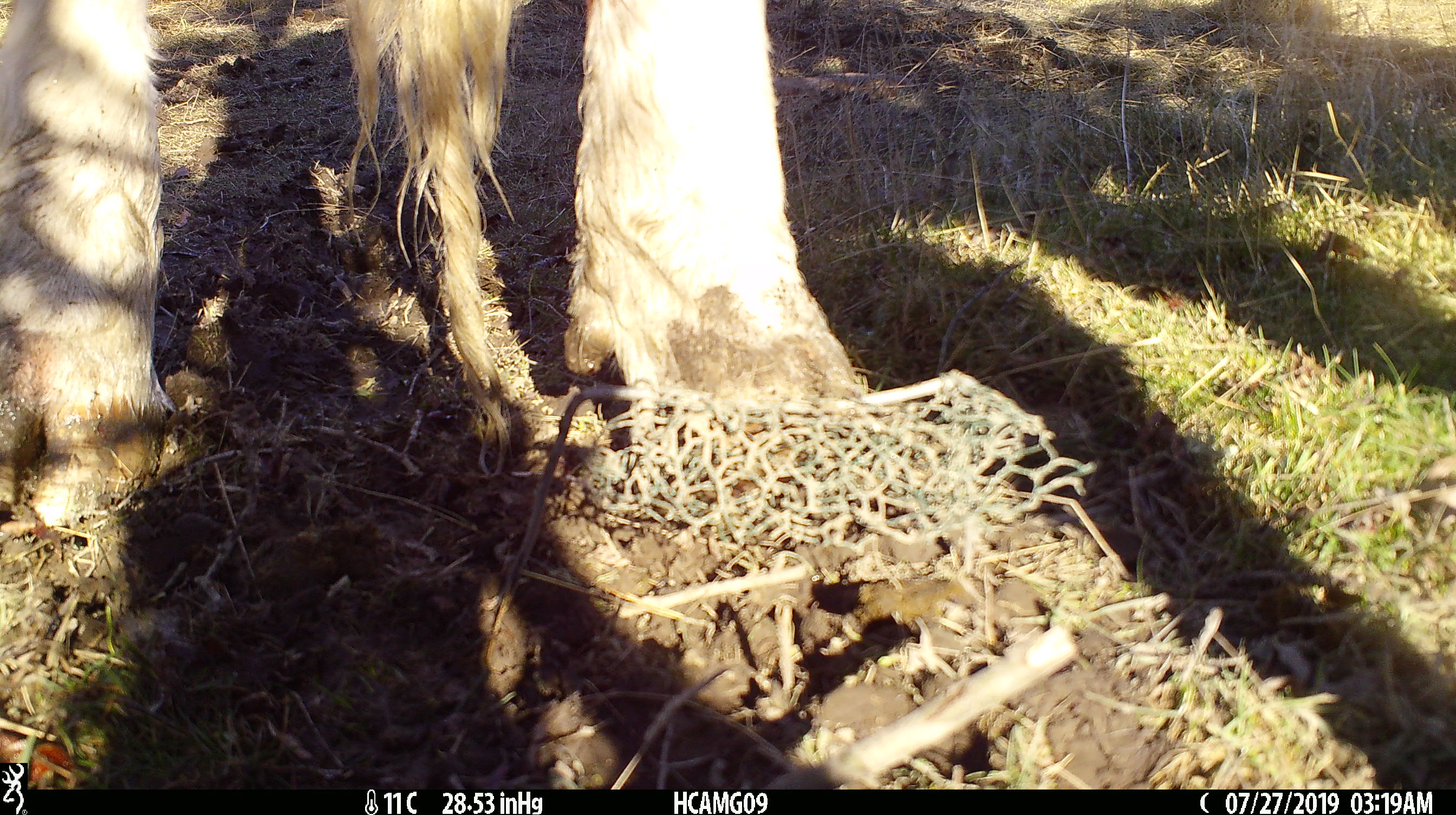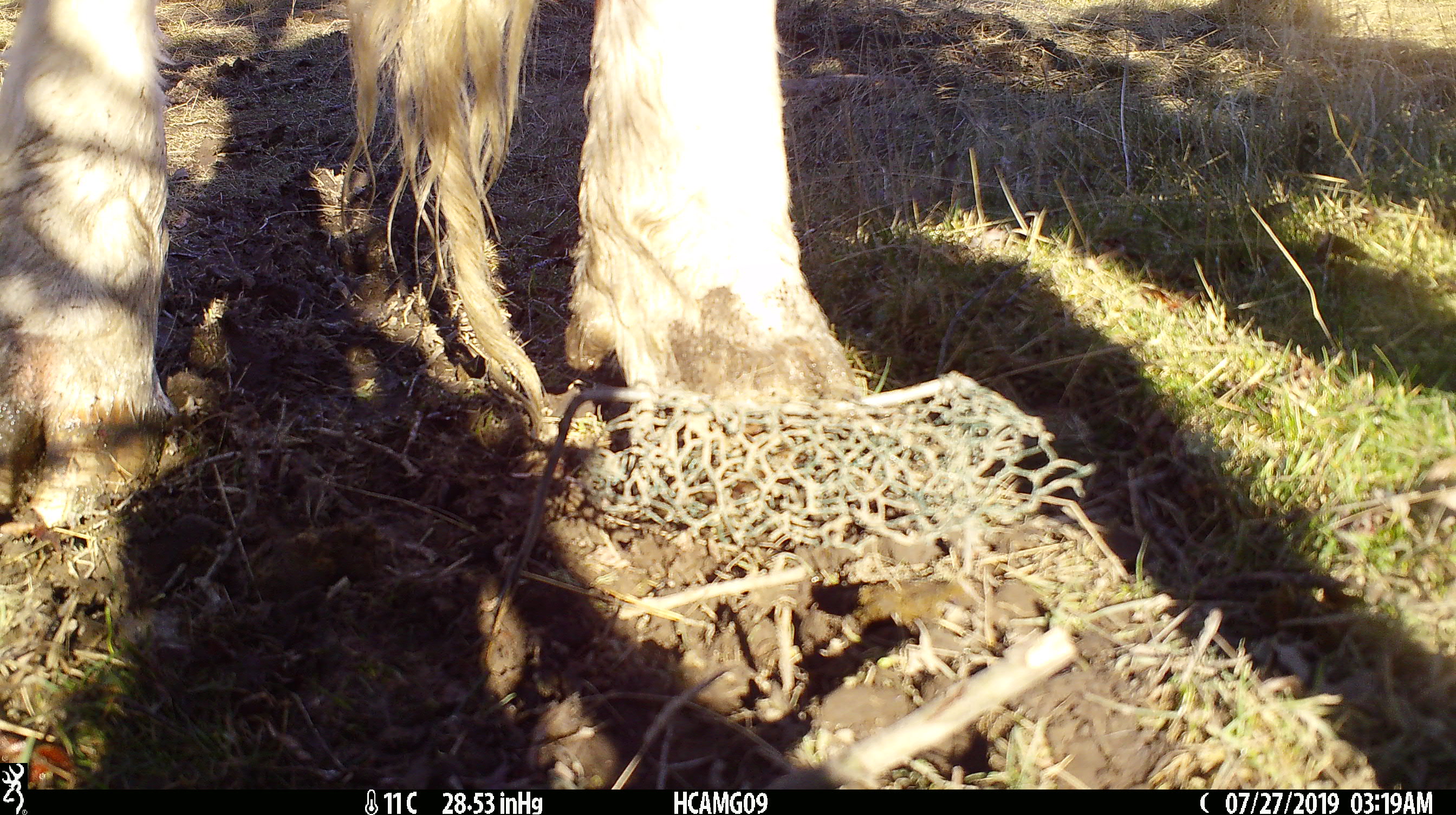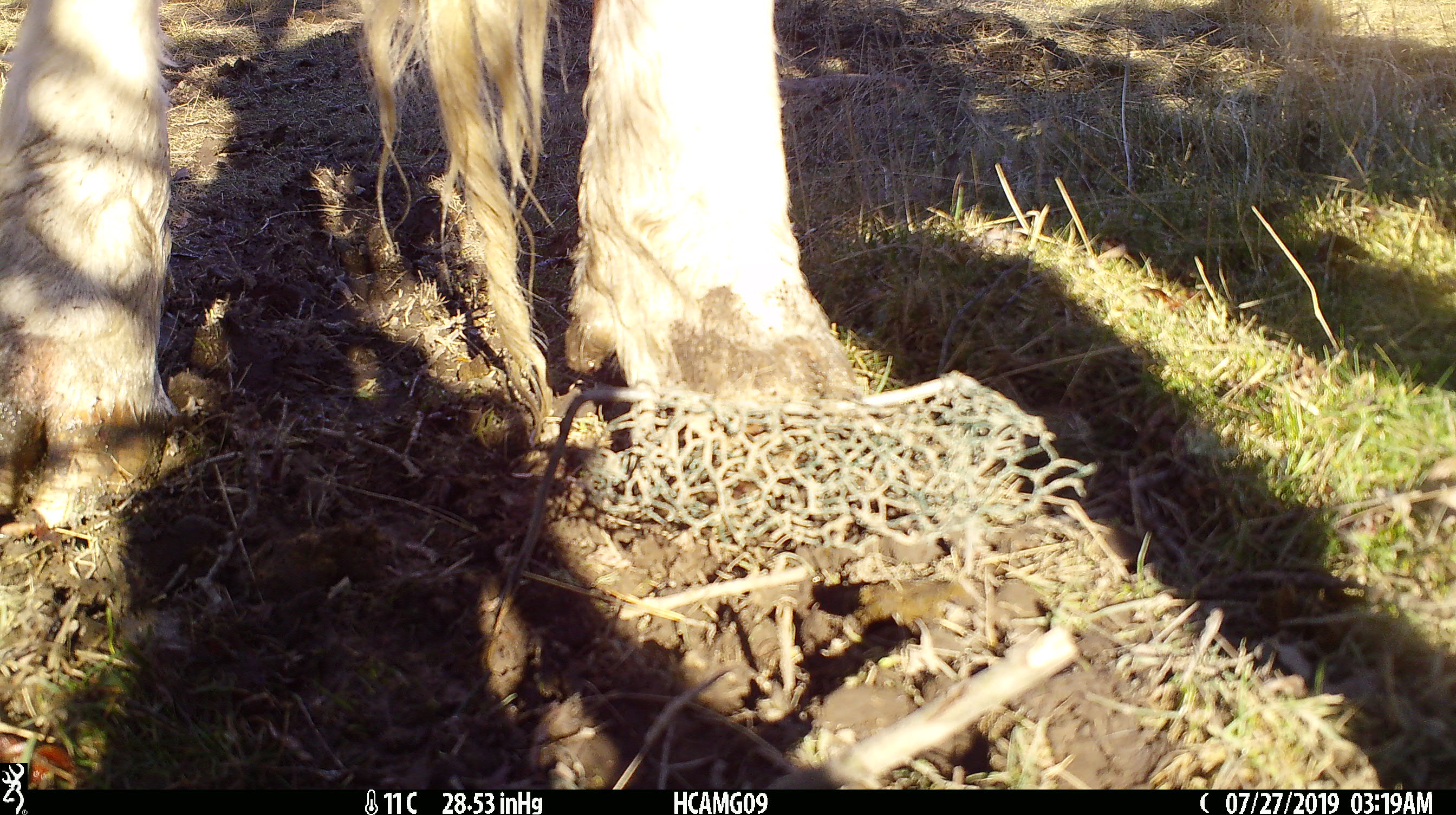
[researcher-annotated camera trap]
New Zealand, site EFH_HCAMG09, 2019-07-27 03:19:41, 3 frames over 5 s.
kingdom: Animalia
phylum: Chordata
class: Mammalia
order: Artiodactyla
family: Bovidae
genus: Bos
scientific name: Bos taurus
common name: domestic cow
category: cow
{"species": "cow (domestic cow) (Bos taurus)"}